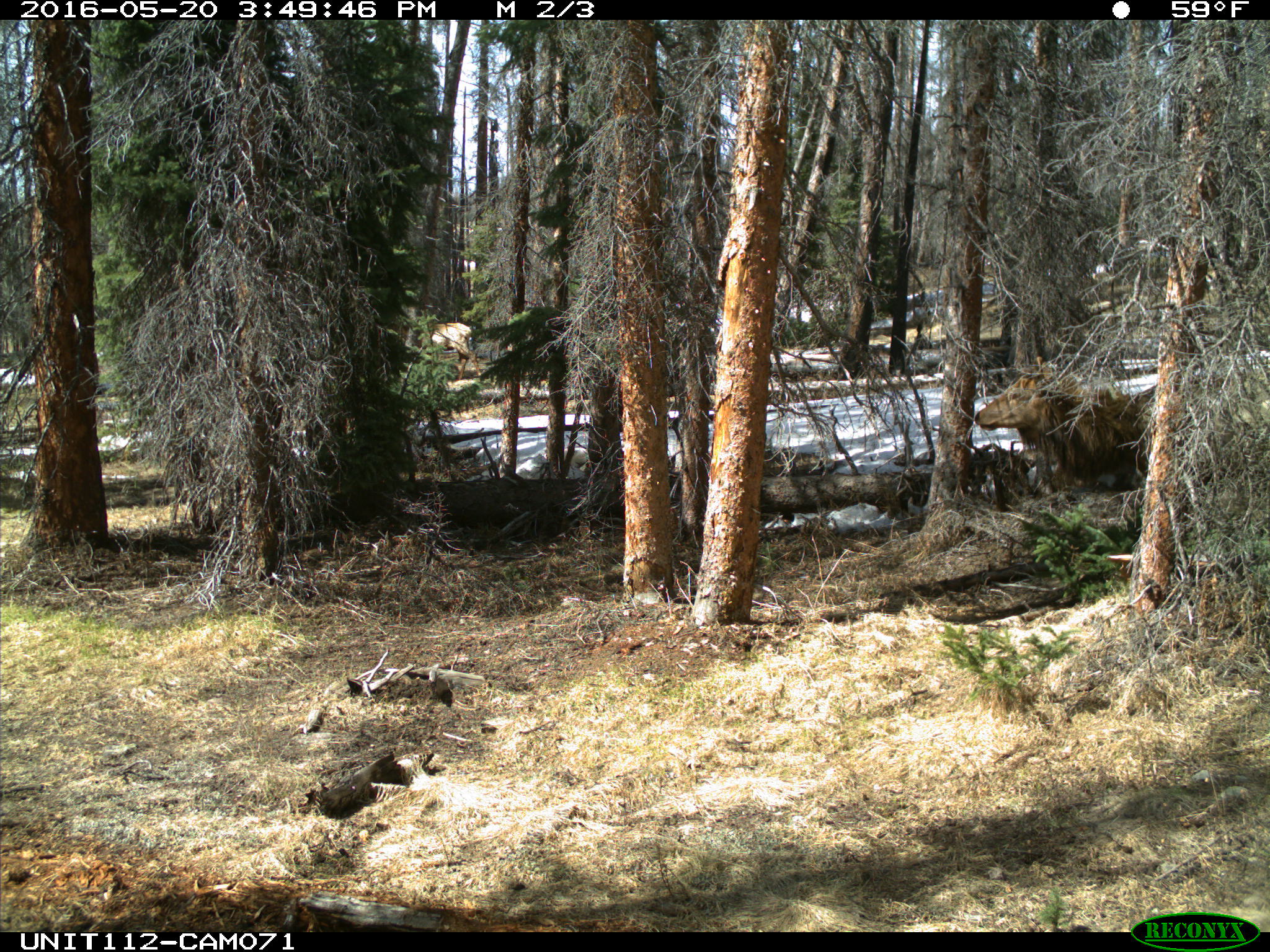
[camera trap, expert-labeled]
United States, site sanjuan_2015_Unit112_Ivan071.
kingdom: Animalia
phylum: Chordata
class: Mammalia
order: Artiodactyla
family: Cervidae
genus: Cervus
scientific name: Cervus elaphus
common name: red deer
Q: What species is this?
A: Cervus elaphus (red deer).